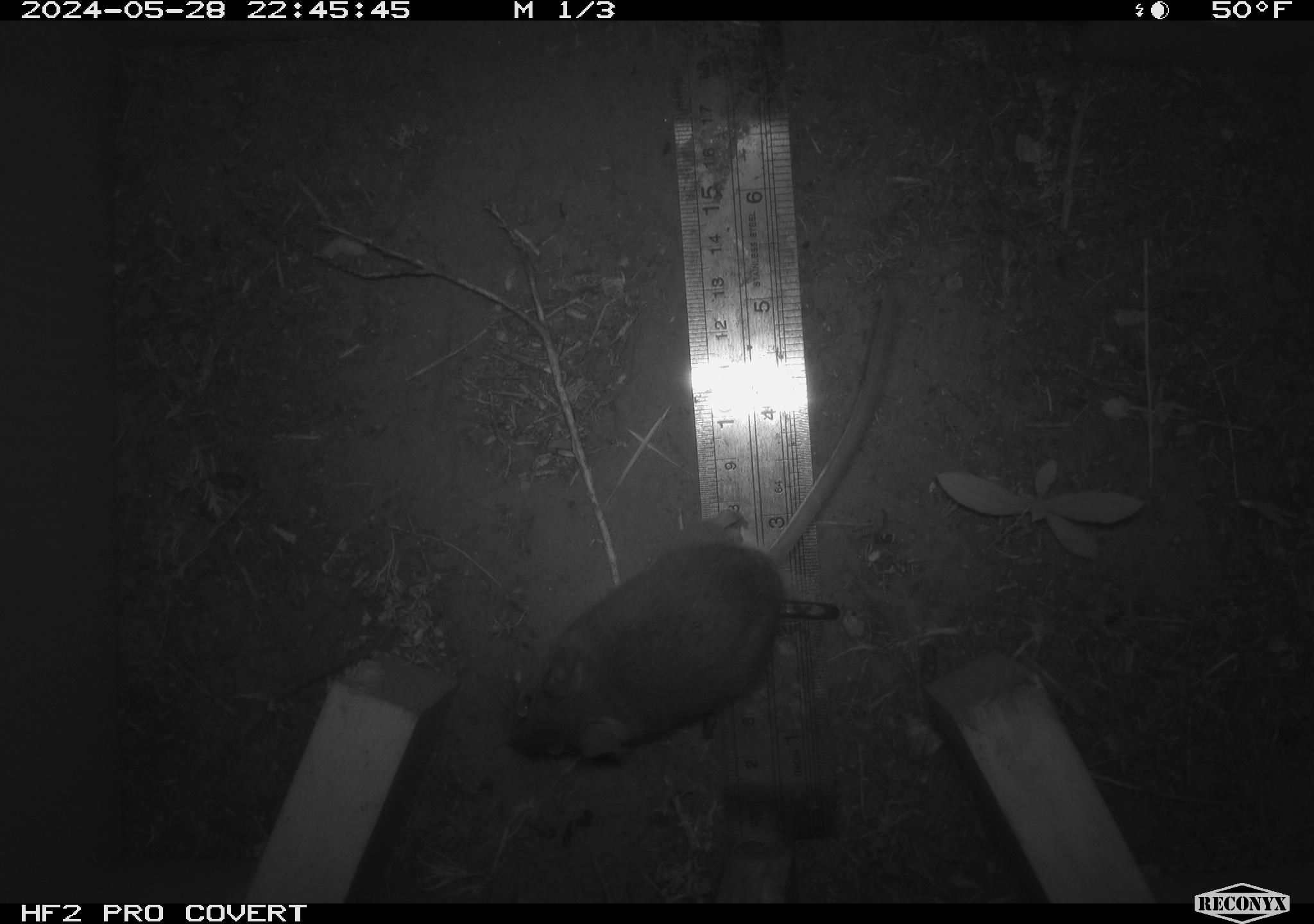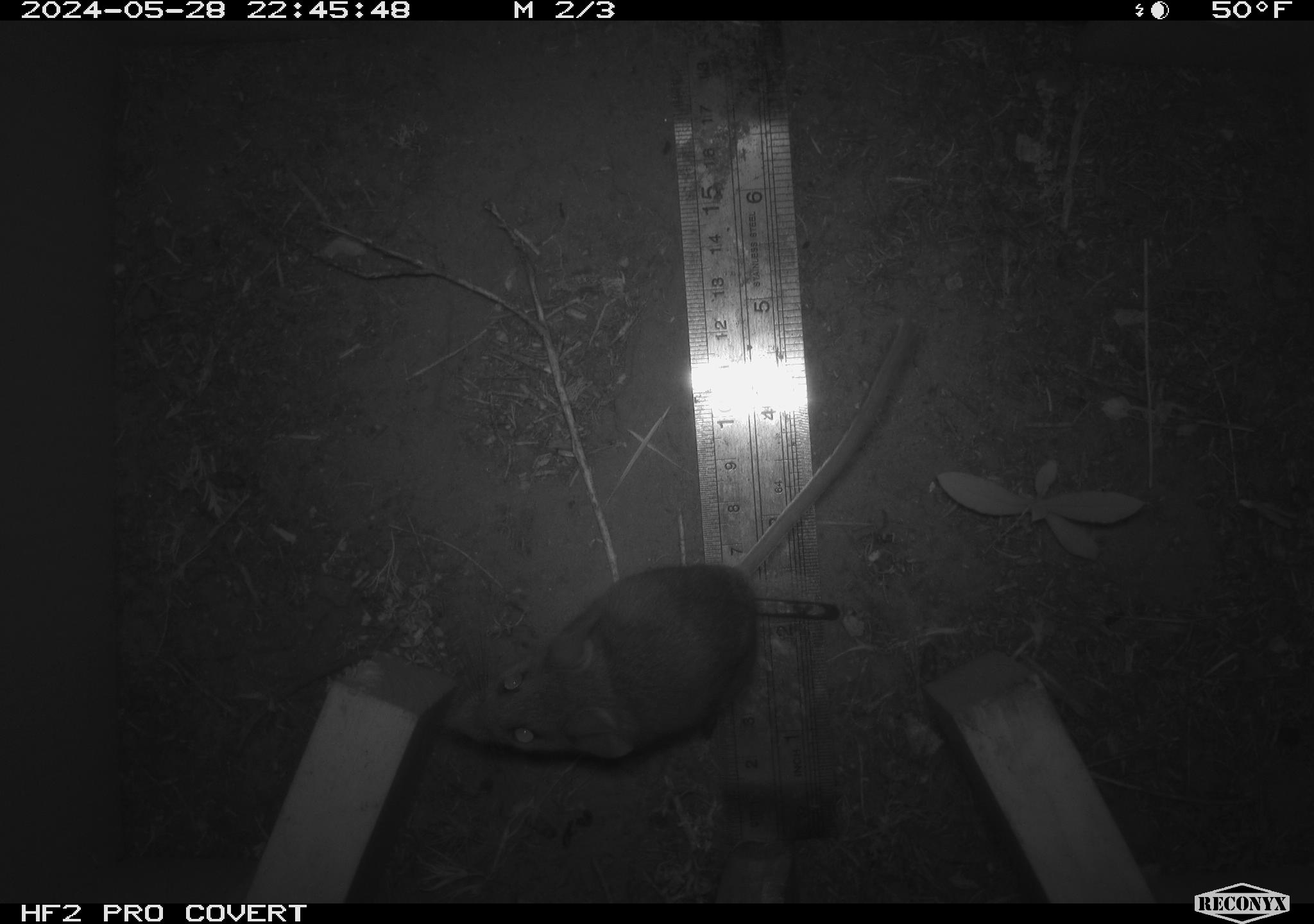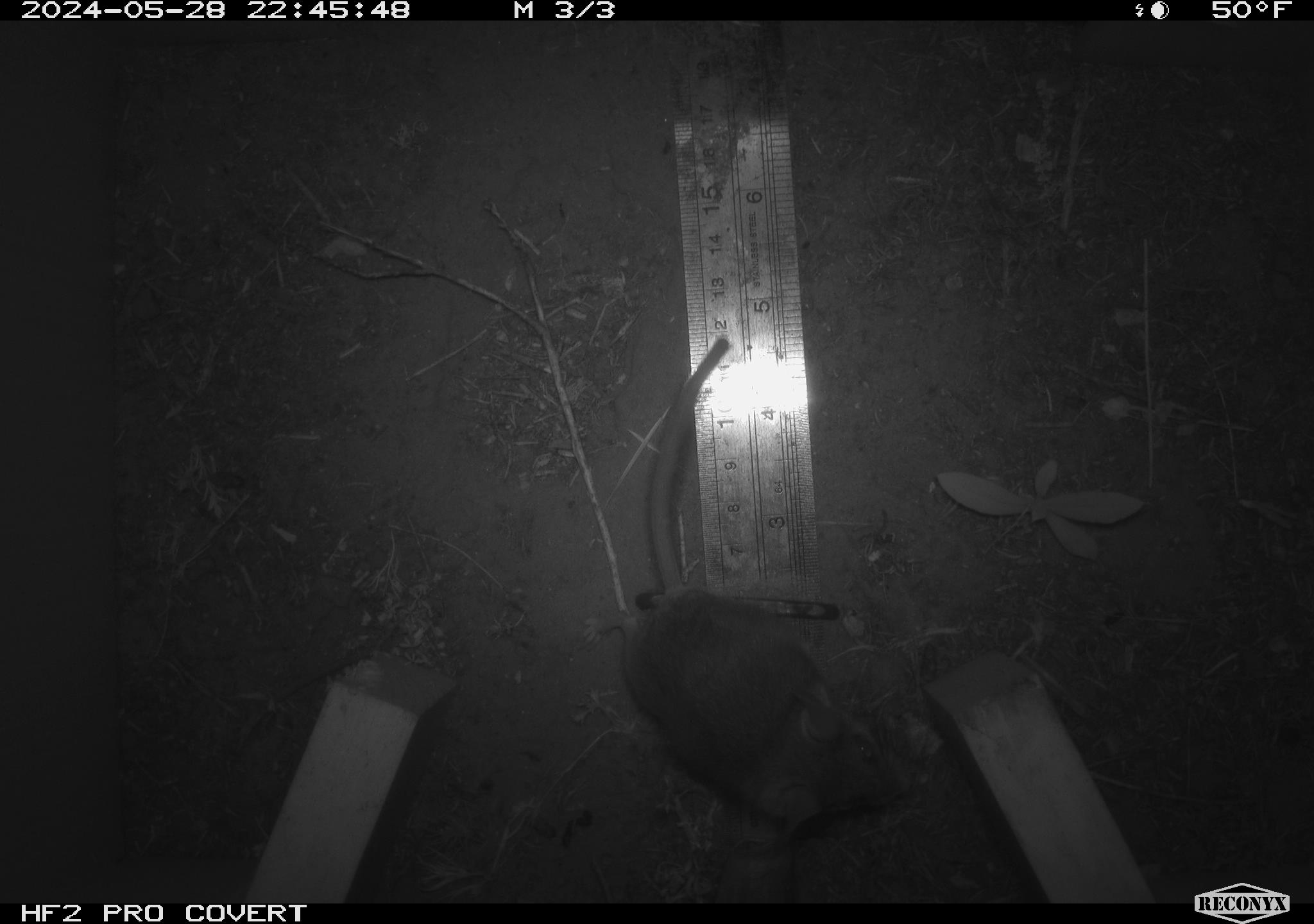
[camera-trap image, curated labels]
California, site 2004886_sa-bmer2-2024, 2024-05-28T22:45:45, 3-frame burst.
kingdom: Animalia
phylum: Chordata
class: Mammalia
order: Rodentia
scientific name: Rodentia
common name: mouse species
Mouse species (Rodentia).